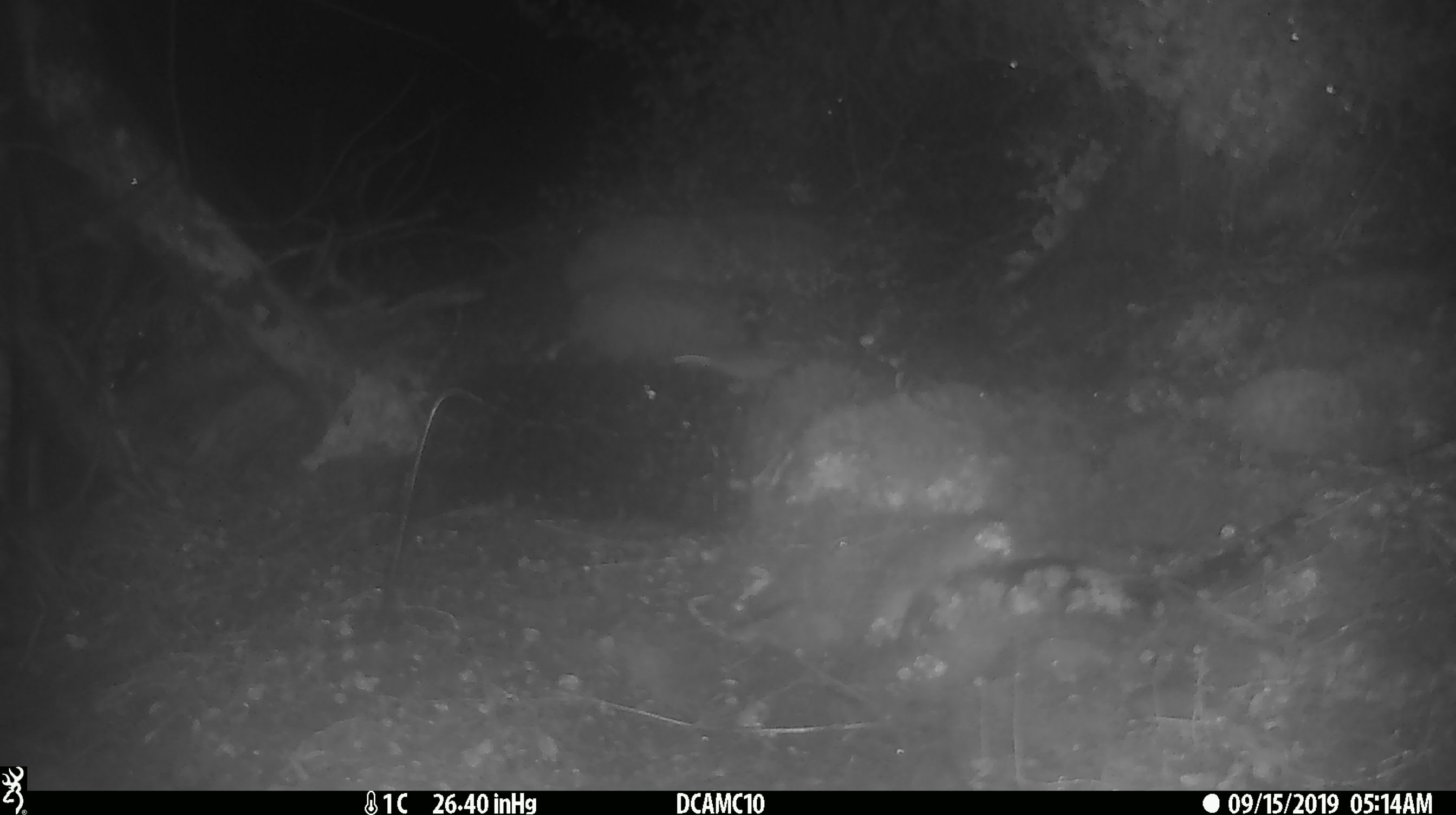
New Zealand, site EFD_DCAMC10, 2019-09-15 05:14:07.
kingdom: Animalia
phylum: Chordata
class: Mammalia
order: Rodentia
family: Muridae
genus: Mus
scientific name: Mus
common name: mouse